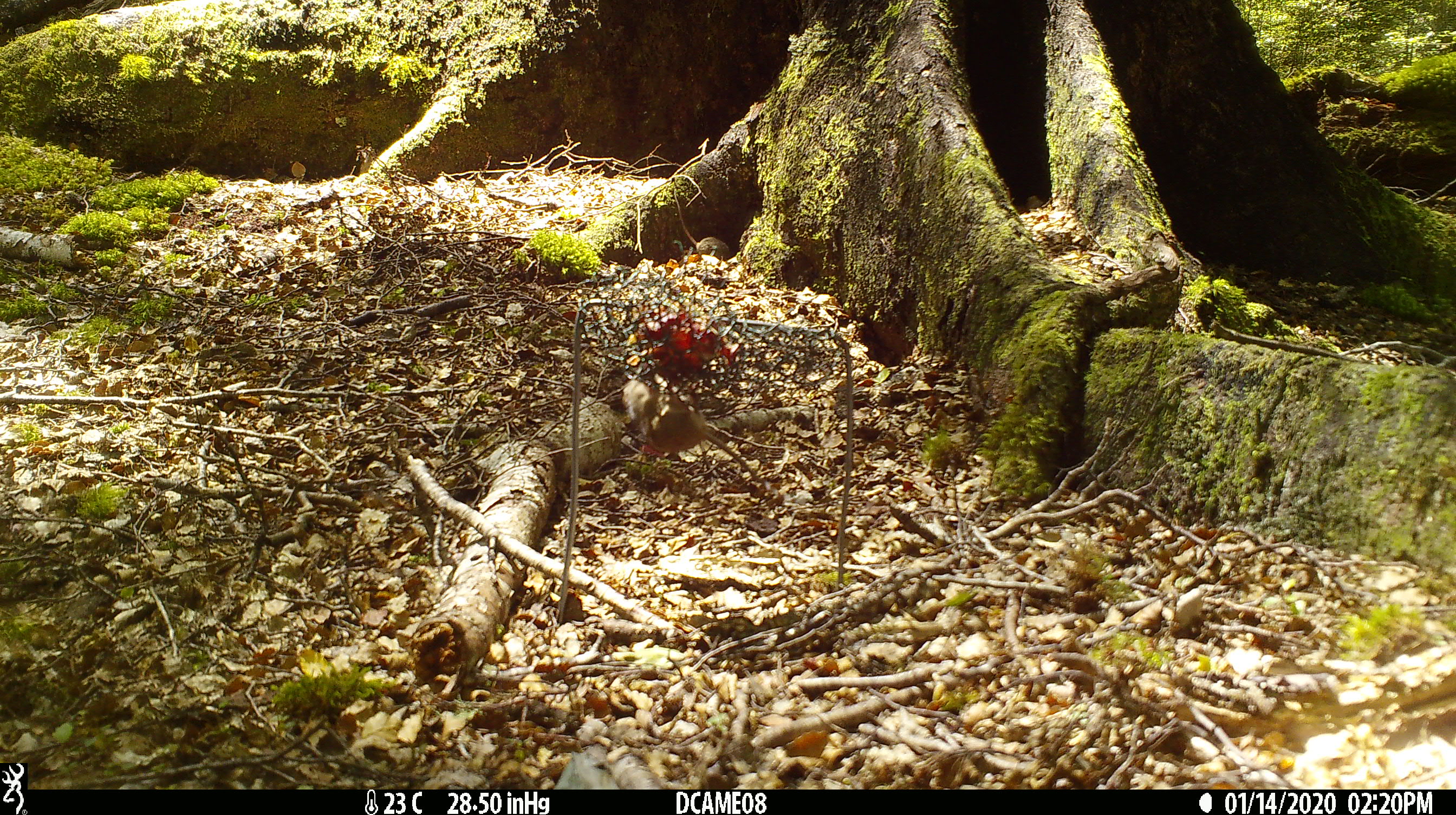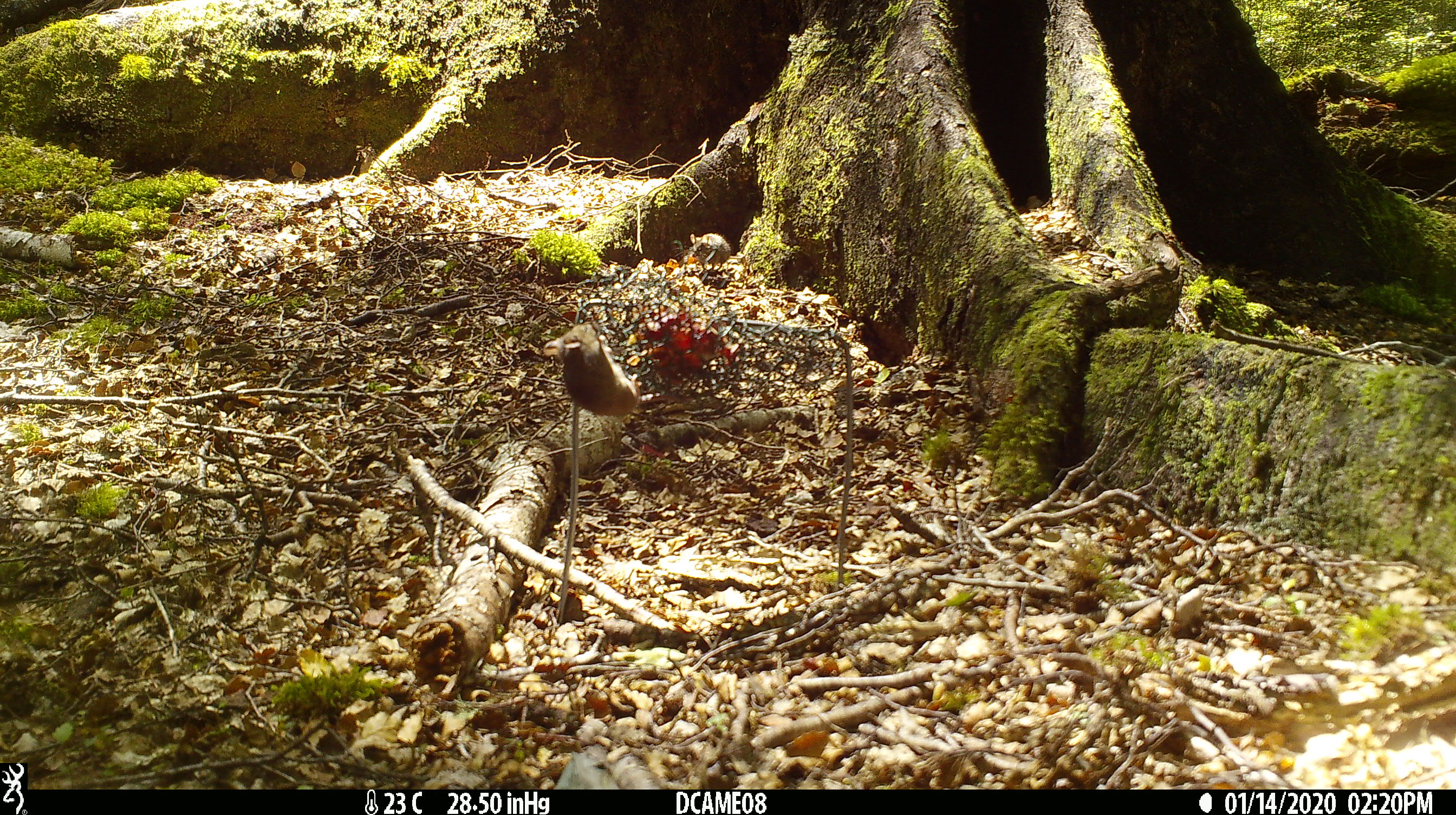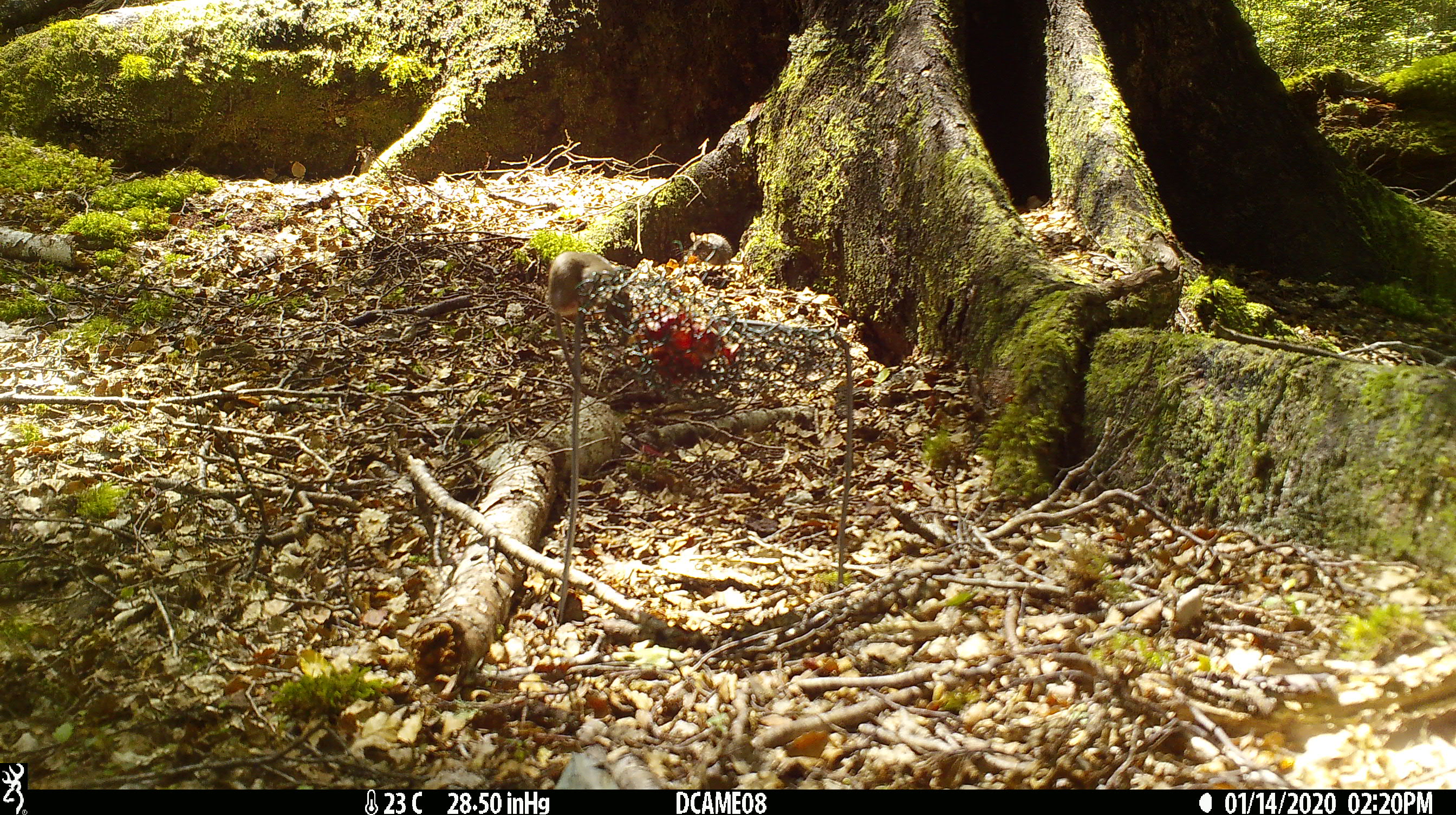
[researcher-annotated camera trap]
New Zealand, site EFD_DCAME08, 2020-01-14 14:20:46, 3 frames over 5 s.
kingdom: Animalia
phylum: Chordata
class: Mammalia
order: Rodentia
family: Muridae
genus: Mus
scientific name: Mus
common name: mouse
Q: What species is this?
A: Mouse (Mus).